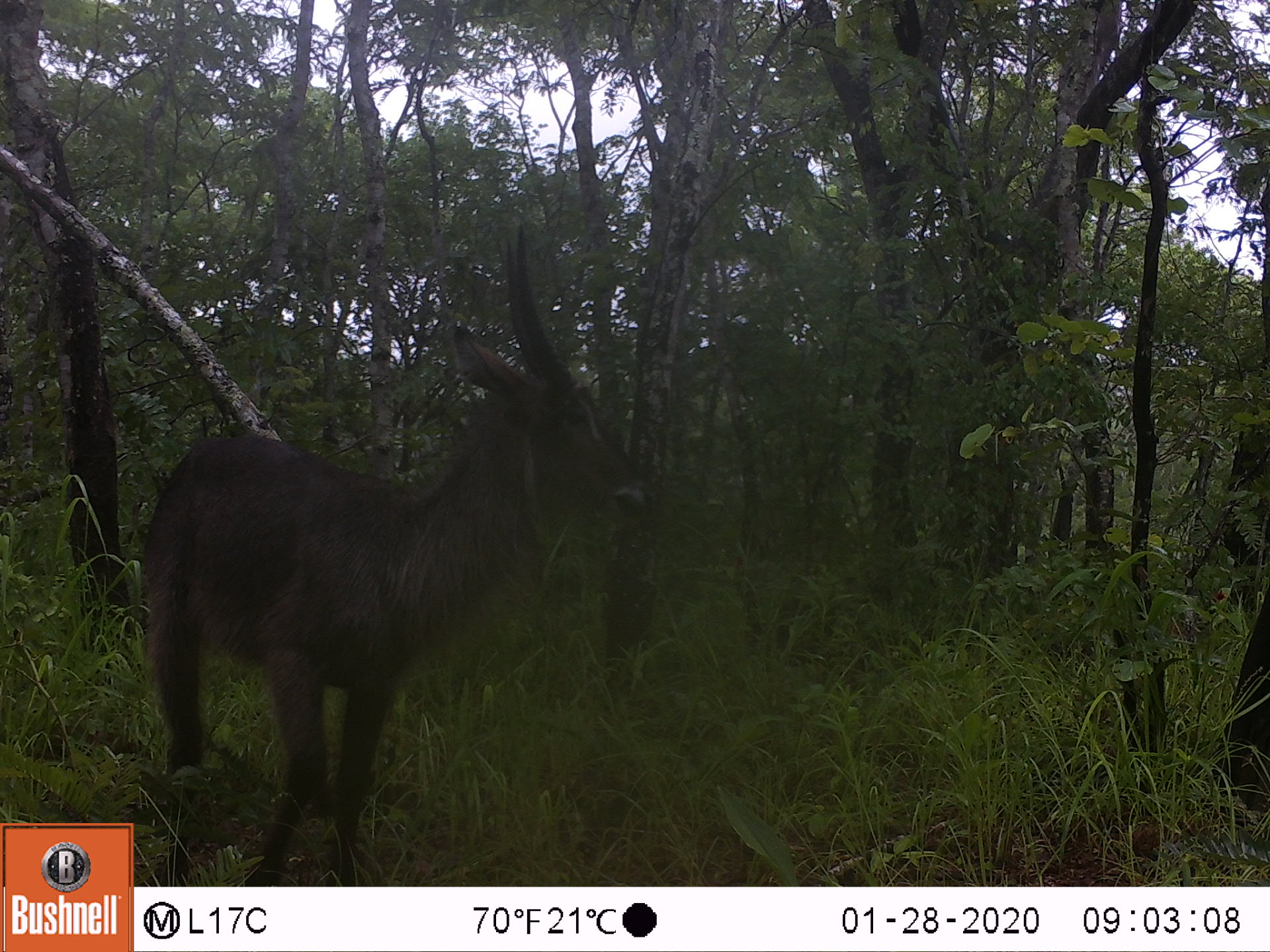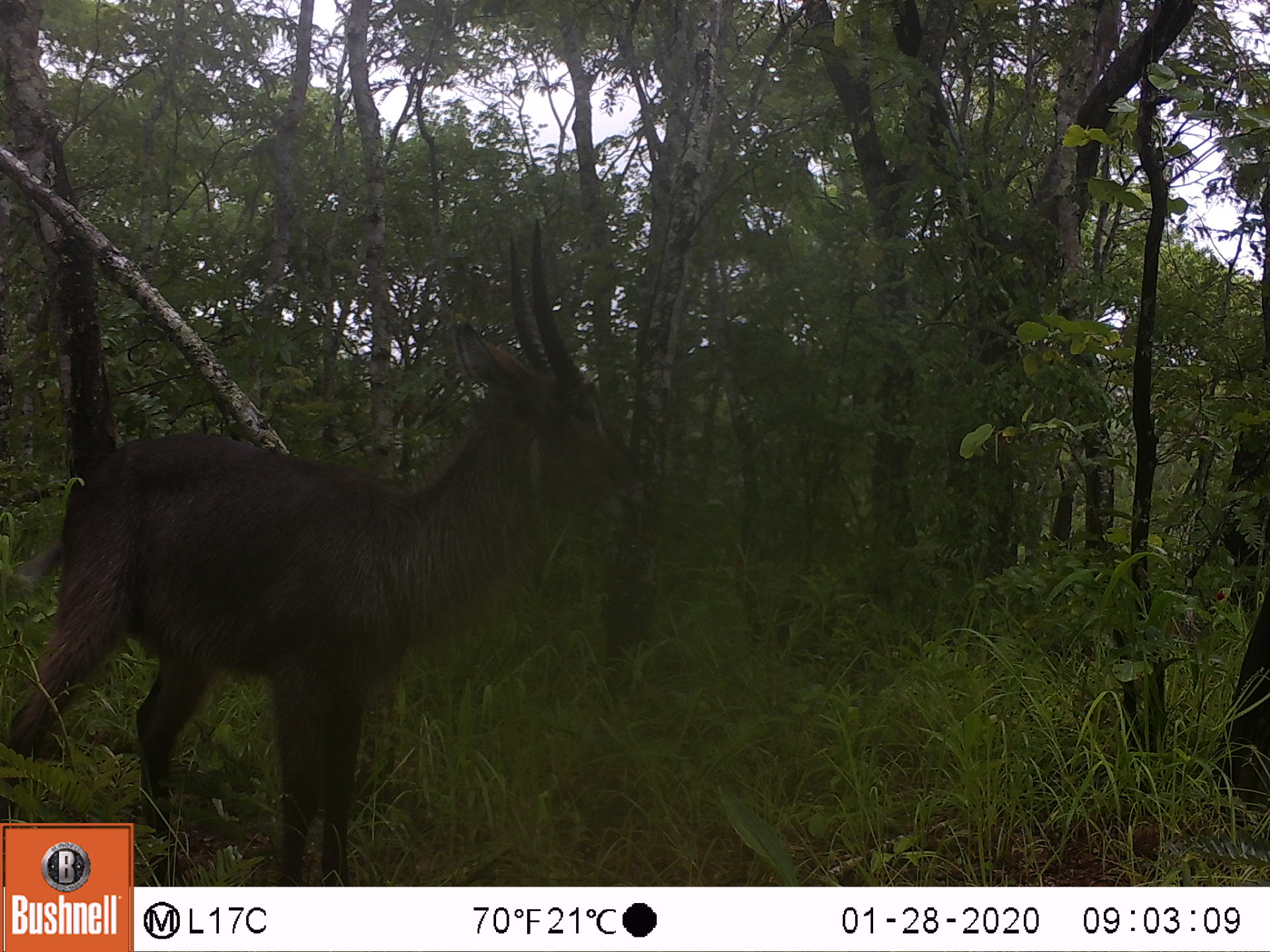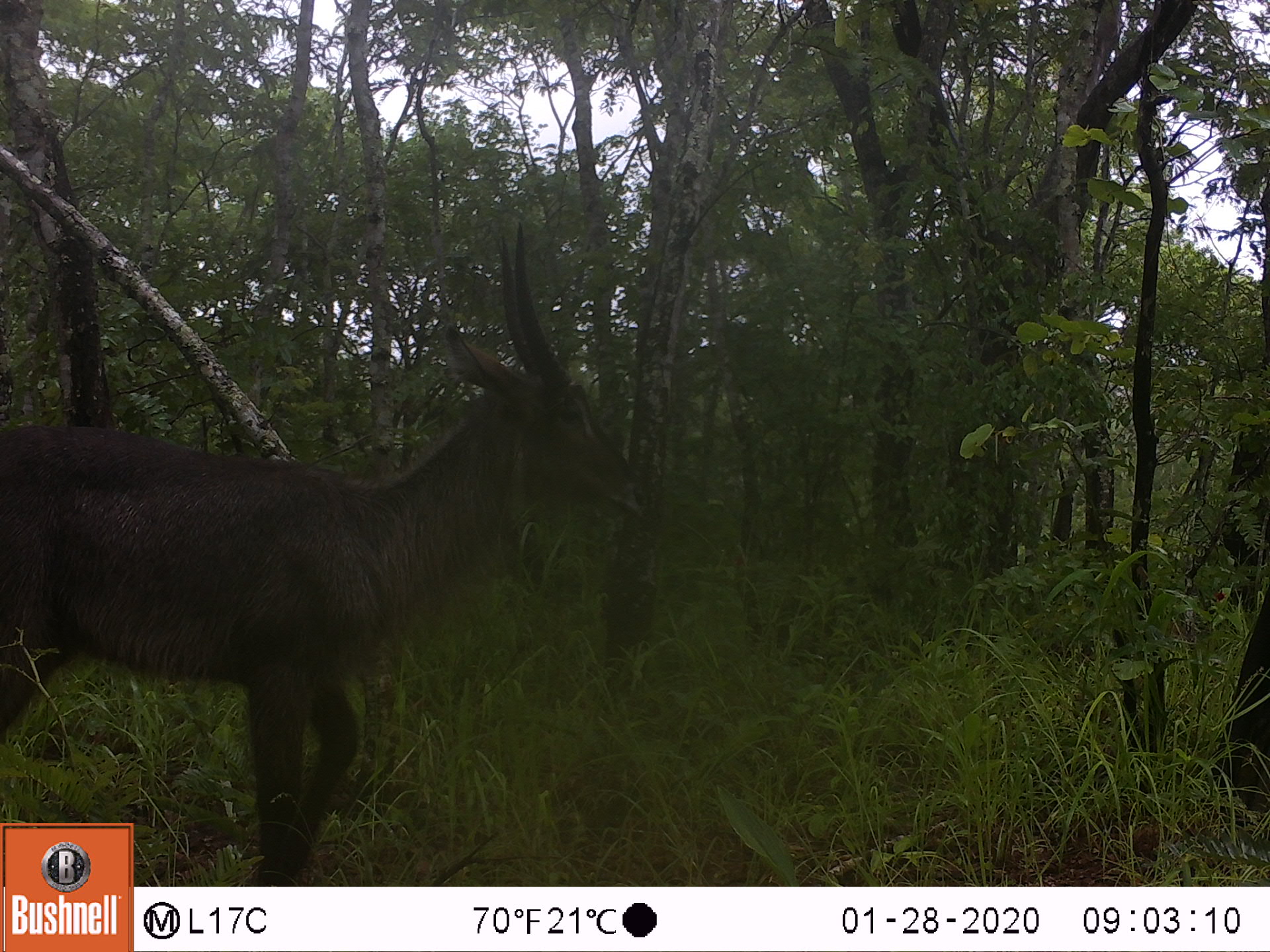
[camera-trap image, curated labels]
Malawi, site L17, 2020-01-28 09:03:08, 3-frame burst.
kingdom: Animalia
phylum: Chordata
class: Mammalia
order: Artiodactyla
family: Bovidae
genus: Kobus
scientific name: Kobus ellipsiprymnus ellipsiprymnus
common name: common waterbuck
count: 1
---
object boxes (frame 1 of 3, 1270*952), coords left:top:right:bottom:
common waterbuck: 136:229:647:882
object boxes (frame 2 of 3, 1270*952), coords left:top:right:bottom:
common waterbuck: 3:222:637:819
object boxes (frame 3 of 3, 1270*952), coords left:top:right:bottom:
common waterbuck: 3:227:654:819